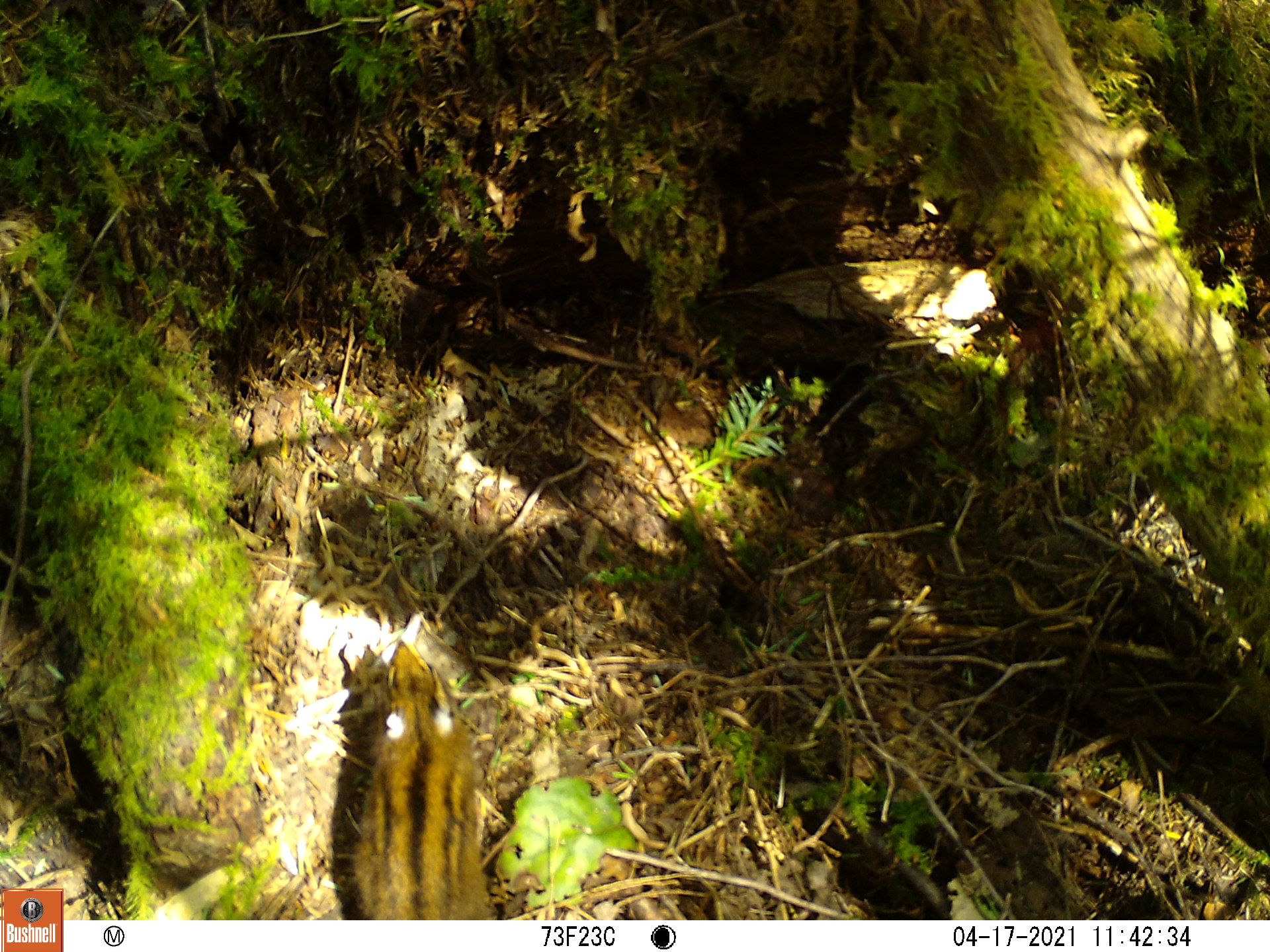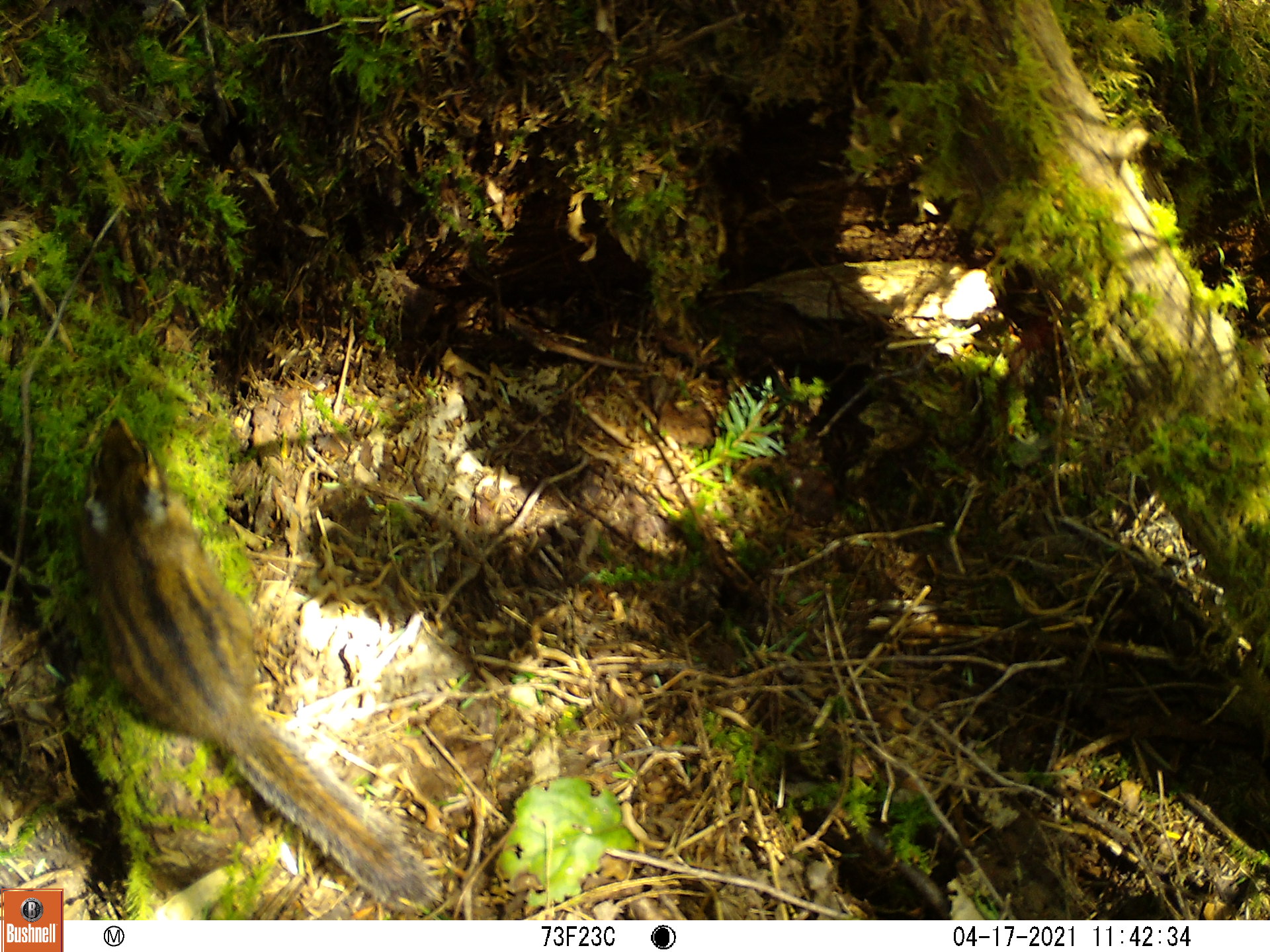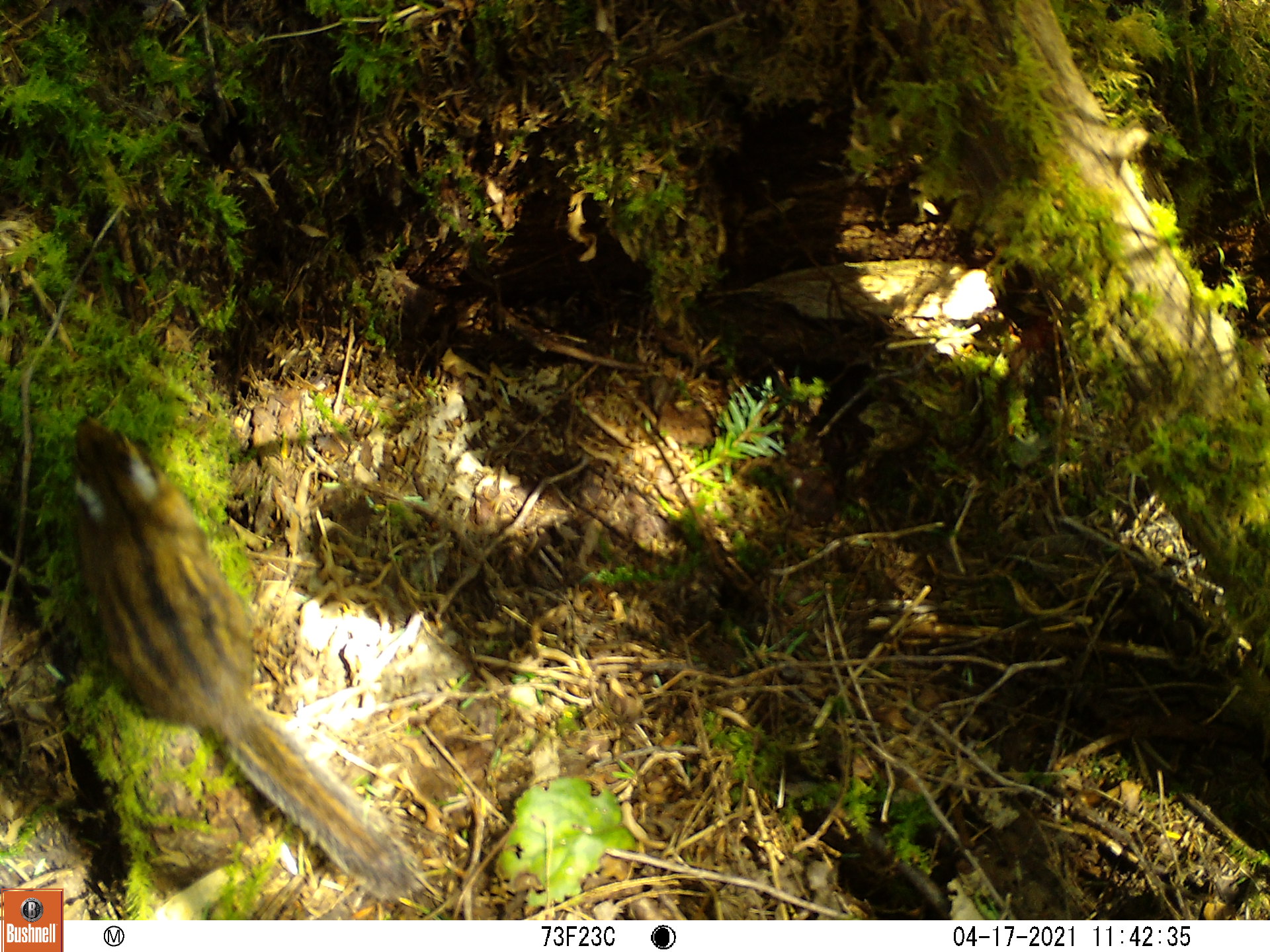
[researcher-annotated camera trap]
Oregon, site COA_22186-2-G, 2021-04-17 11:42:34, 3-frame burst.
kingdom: Animalia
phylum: Chordata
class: Mammalia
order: Rodentia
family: Sciuridae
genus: Neotamias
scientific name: Neotamias townsendii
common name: townsend's chipmunk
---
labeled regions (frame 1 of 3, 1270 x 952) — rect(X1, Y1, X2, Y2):
townsend's chipmunk: rect(350, 640, 496, 915)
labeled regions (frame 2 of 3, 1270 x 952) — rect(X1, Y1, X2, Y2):
townsend's chipmunk: rect(80, 413, 441, 903)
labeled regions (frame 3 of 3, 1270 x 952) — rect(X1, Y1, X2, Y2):
townsend's chipmunk: rect(67, 425, 424, 897)